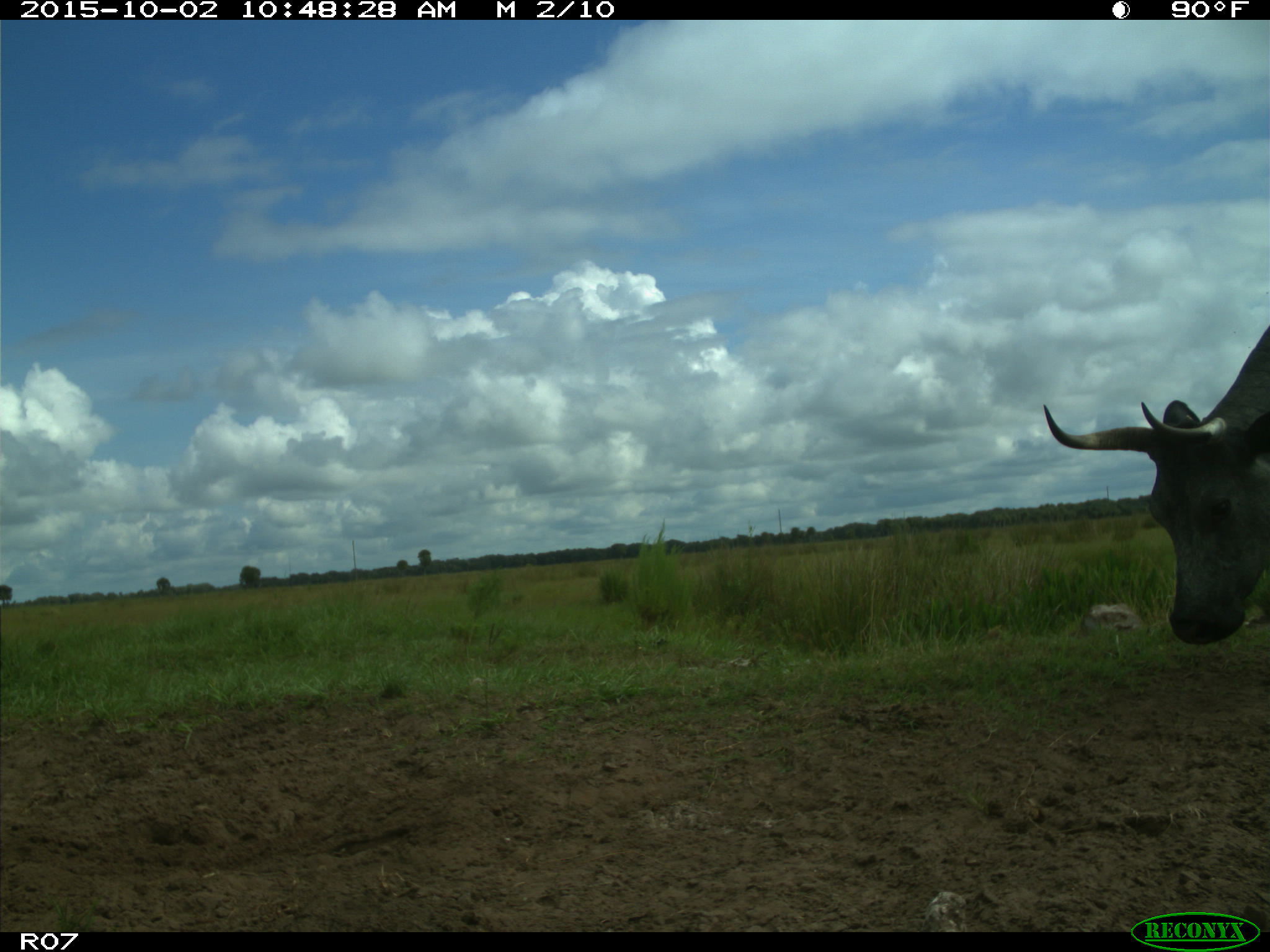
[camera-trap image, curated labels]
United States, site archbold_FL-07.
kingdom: Animalia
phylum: Chordata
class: Mammalia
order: Artiodactyla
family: Bovidae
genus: Bos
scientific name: Bos taurus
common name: domestic cow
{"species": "Bos taurus (domestic cow)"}